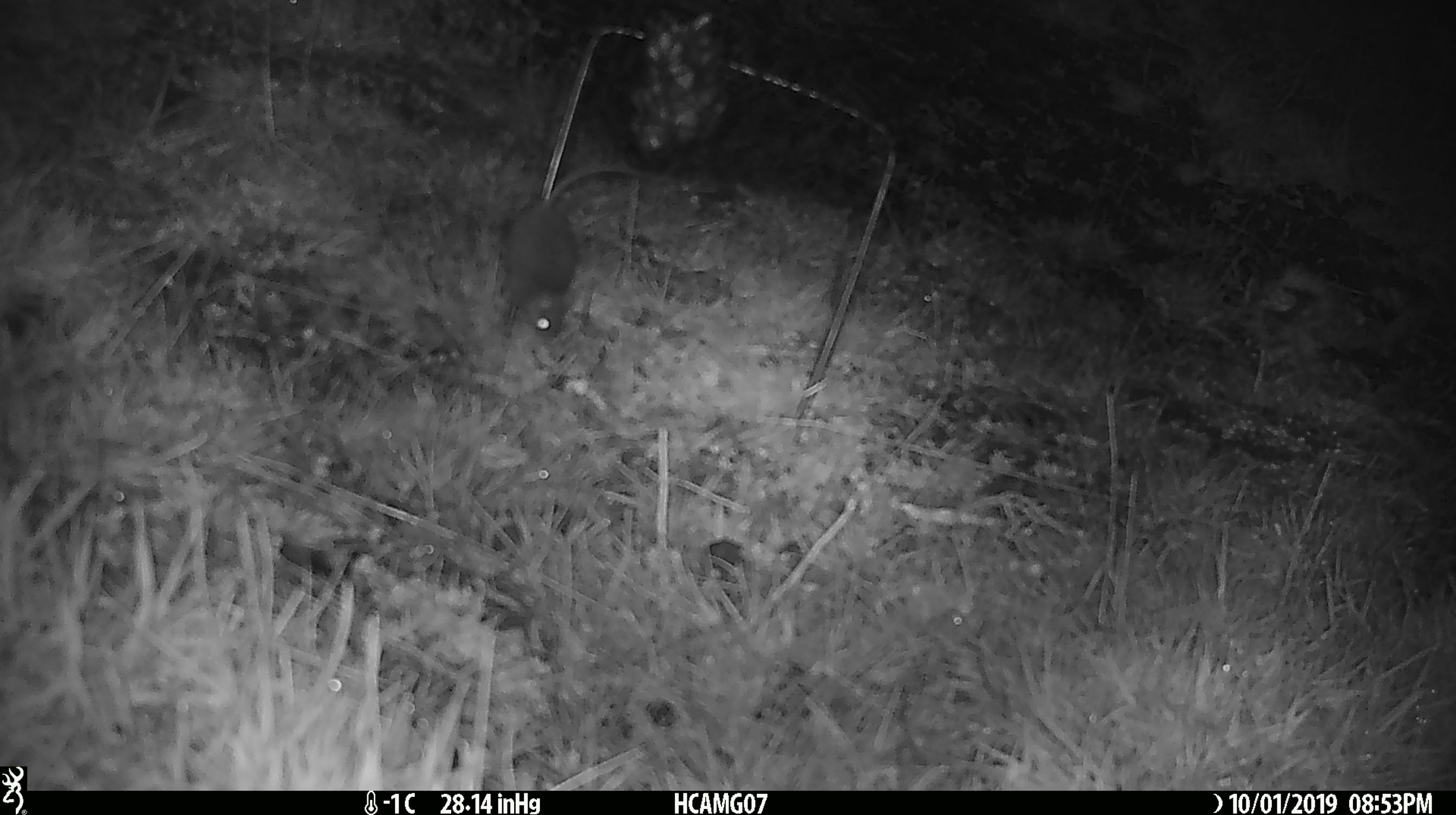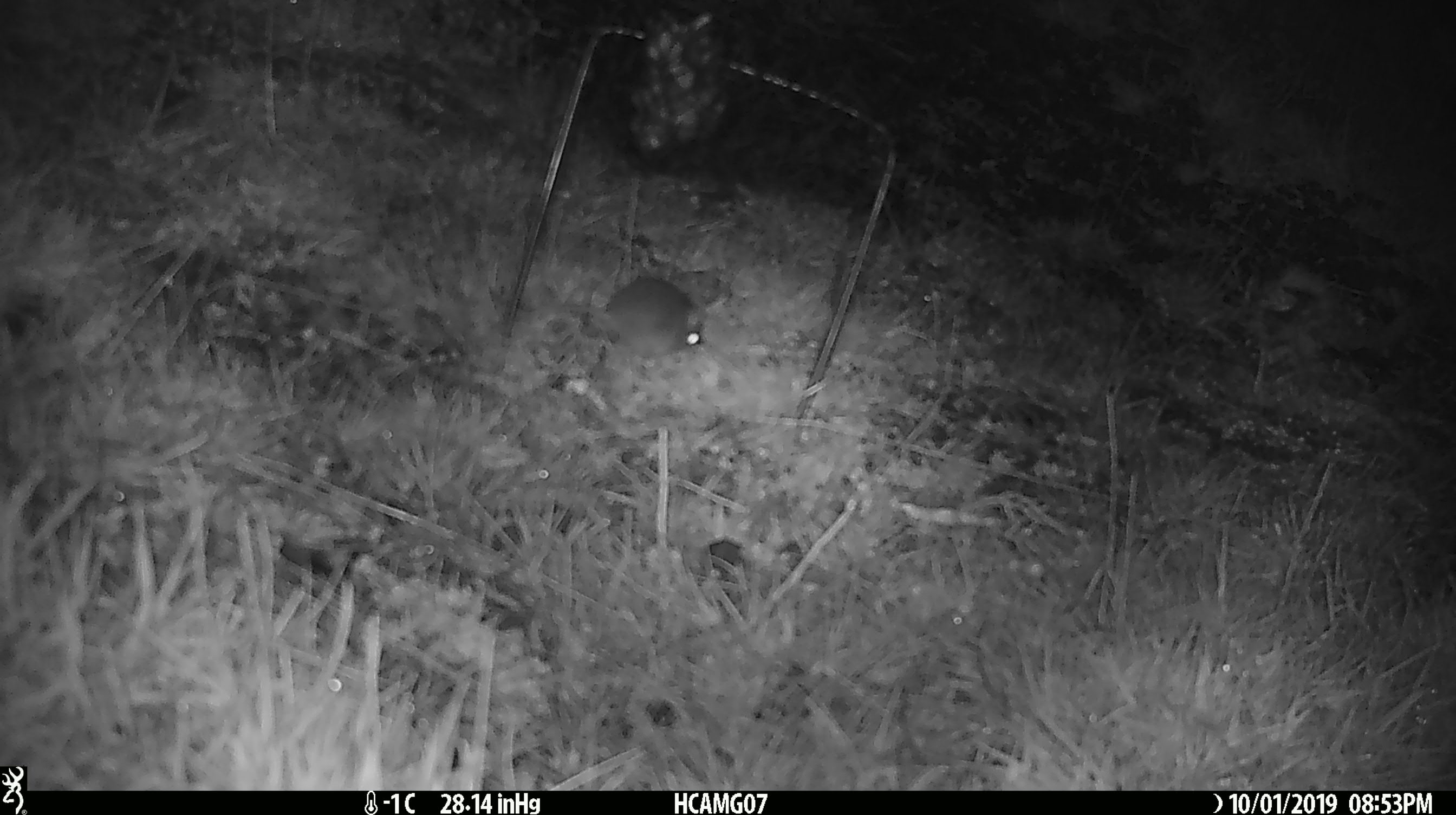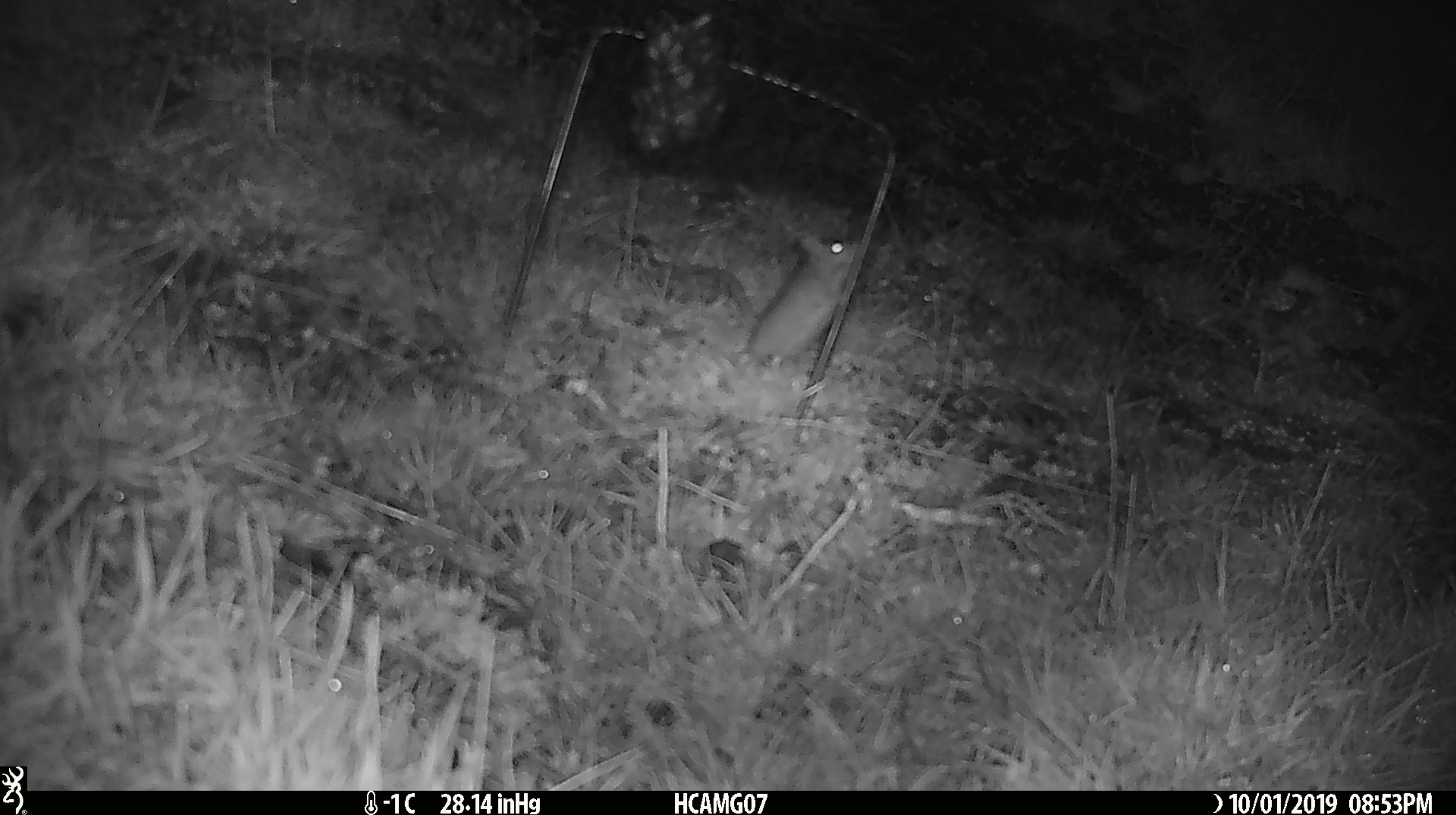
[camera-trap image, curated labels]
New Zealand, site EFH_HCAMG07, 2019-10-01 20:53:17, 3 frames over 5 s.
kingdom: Animalia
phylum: Chordata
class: Mammalia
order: Rodentia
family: Muridae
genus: Mus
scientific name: Mus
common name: mouse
Mouse (Mus).